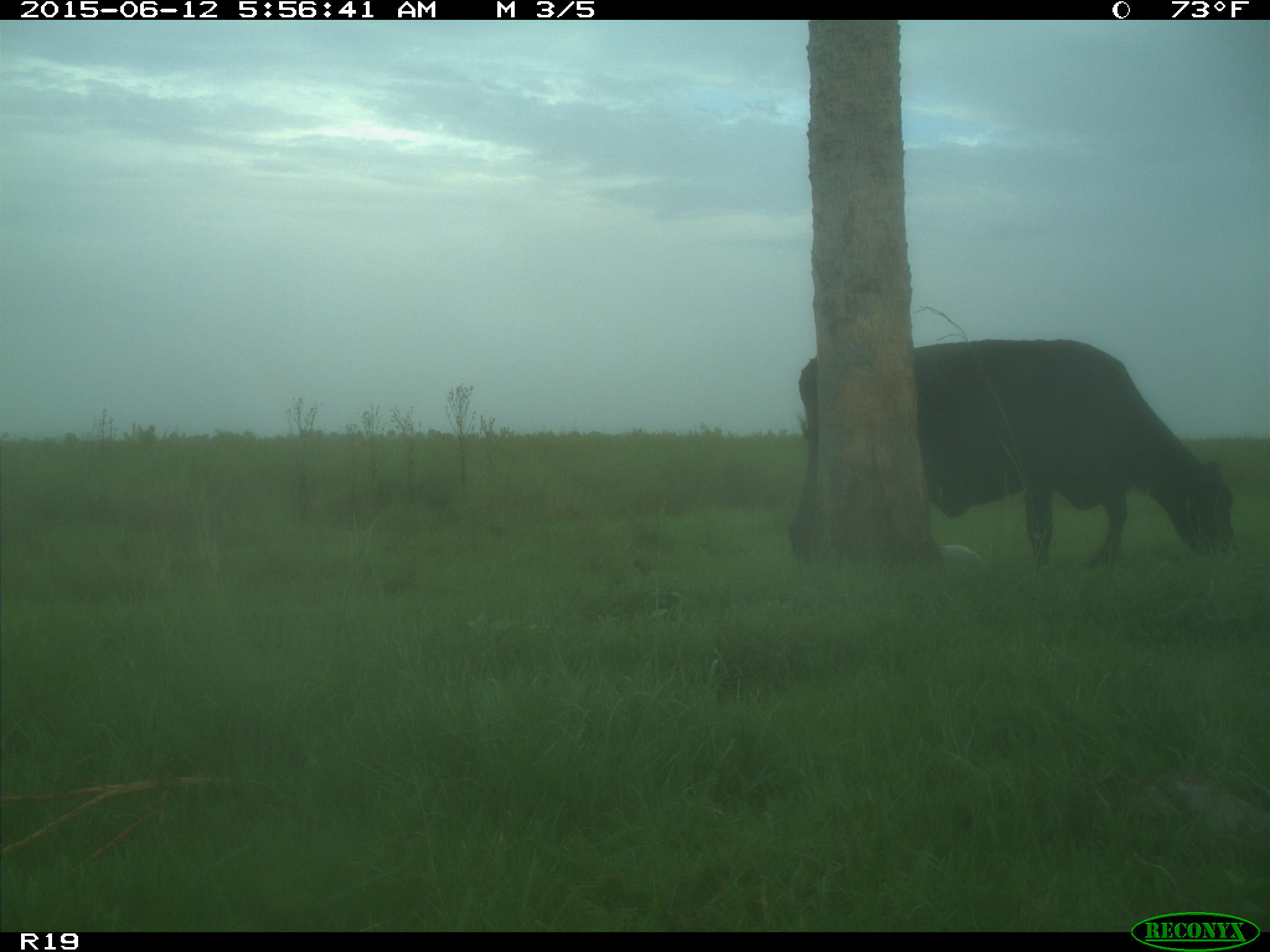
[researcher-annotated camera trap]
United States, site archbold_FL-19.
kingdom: Animalia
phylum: Chordata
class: Mammalia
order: Artiodactyla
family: Bovidae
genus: Bos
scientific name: Bos taurus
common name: domestic cow